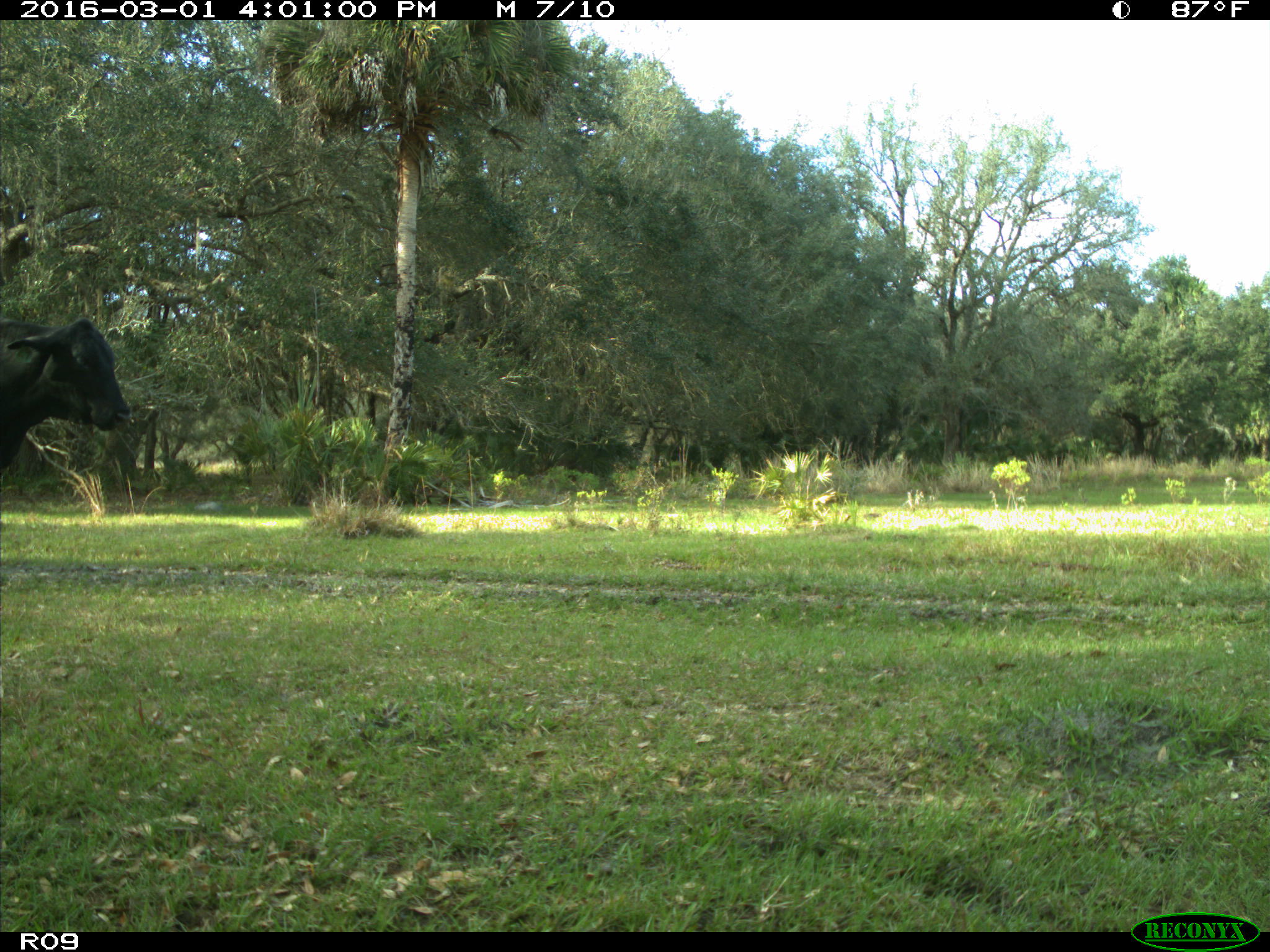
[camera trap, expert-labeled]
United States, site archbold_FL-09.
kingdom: Animalia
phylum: Chordata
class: Mammalia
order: Artiodactyla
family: Bovidae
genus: Bos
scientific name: Bos taurus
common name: domestic cow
Bos taurus (domestic cow).